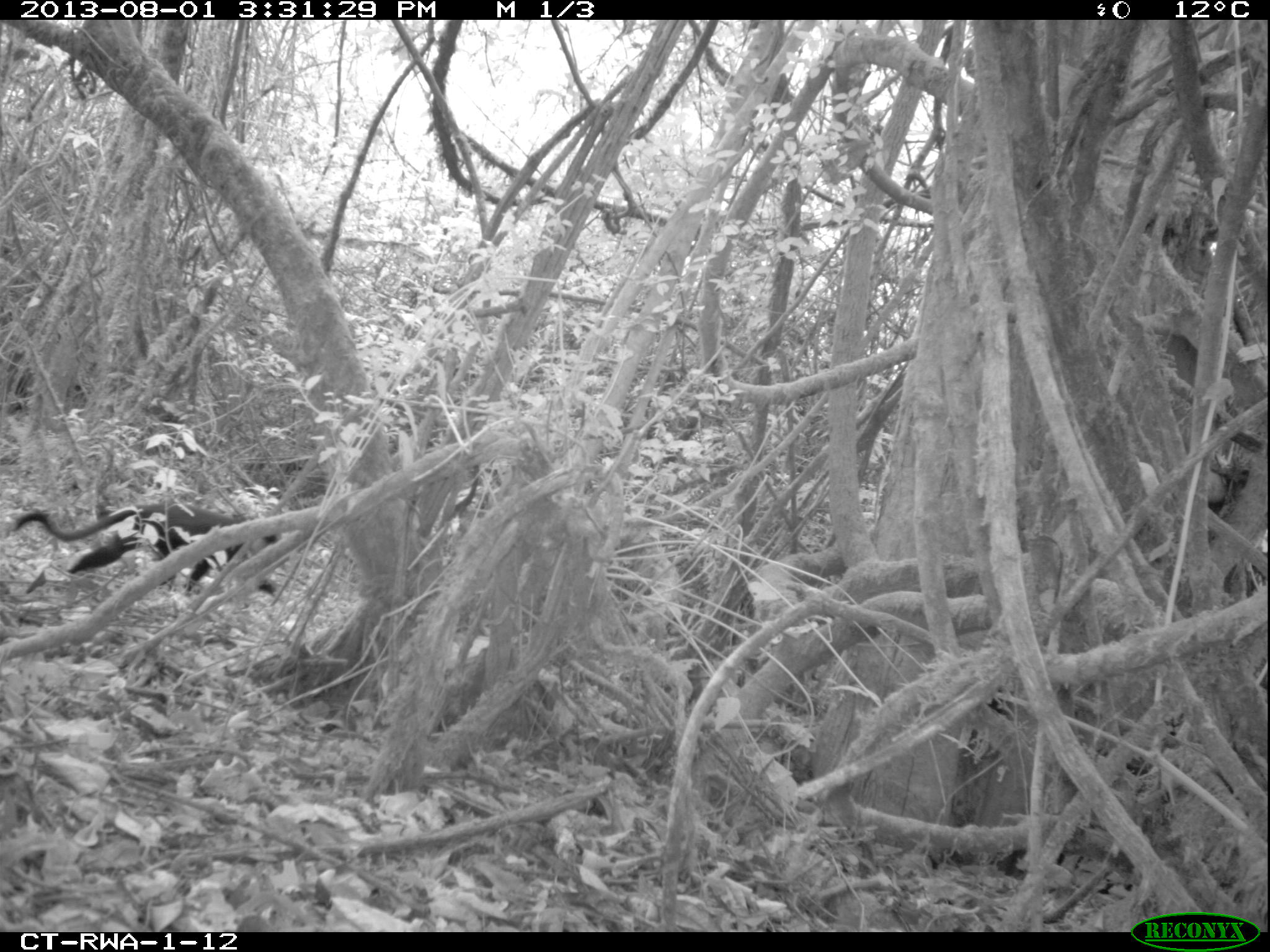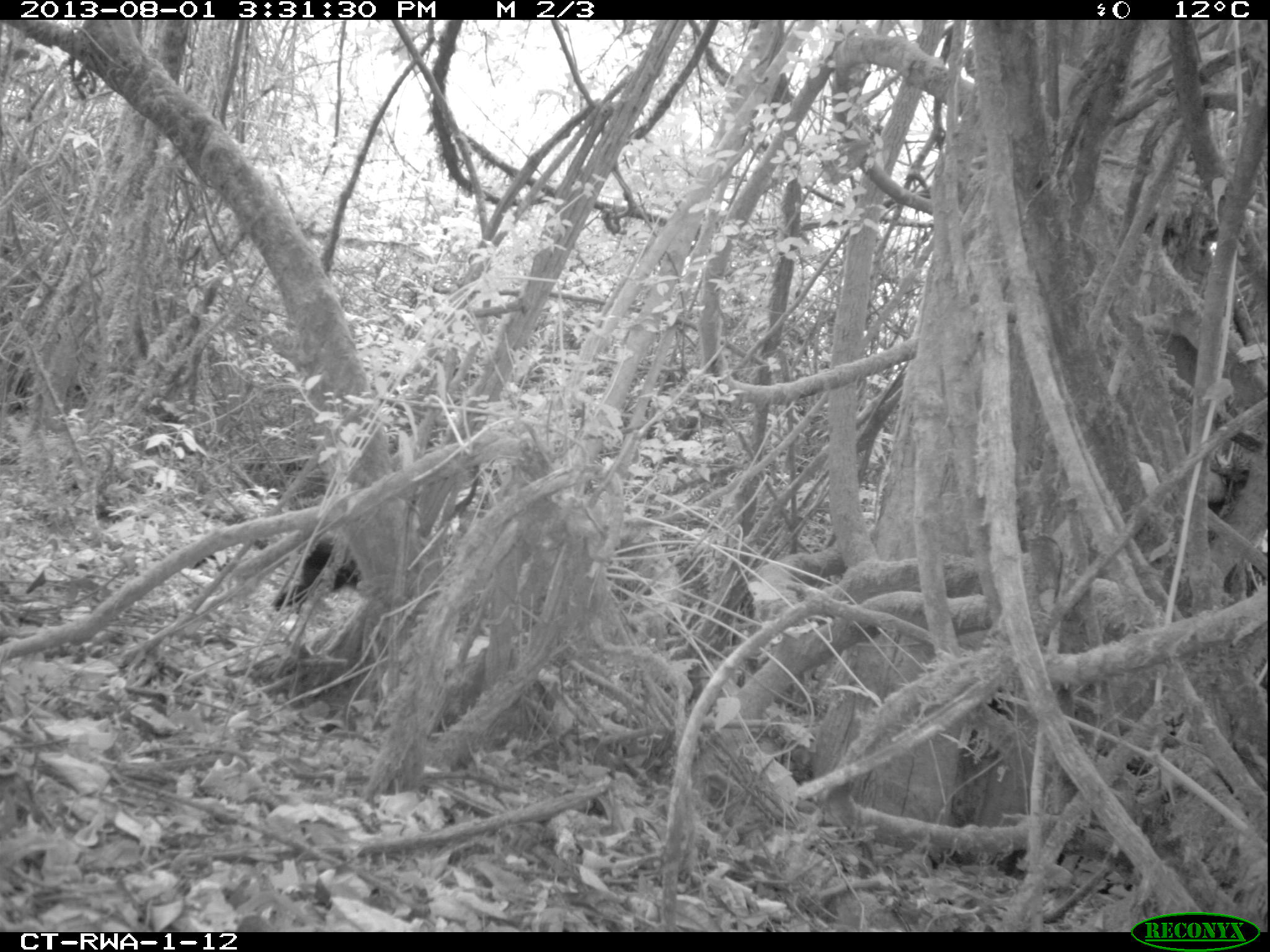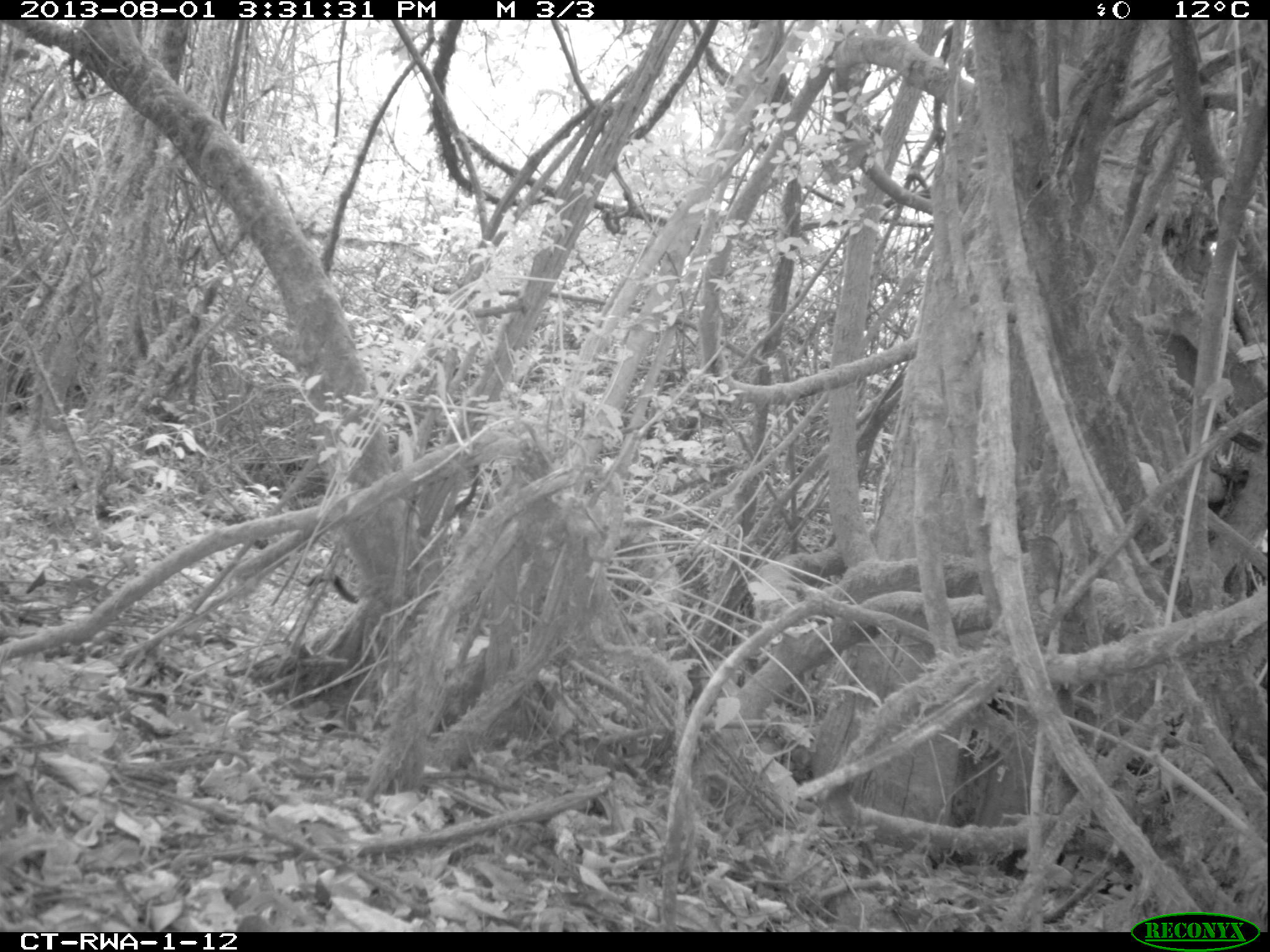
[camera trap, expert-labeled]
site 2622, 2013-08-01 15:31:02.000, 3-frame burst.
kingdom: Animalia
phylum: Chordata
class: Mammalia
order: Primates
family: Cercopithecidae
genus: Allochrocebus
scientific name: Allochrocebus lhoesti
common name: l'hoest's monkey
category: cercopithecus lhoesti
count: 1